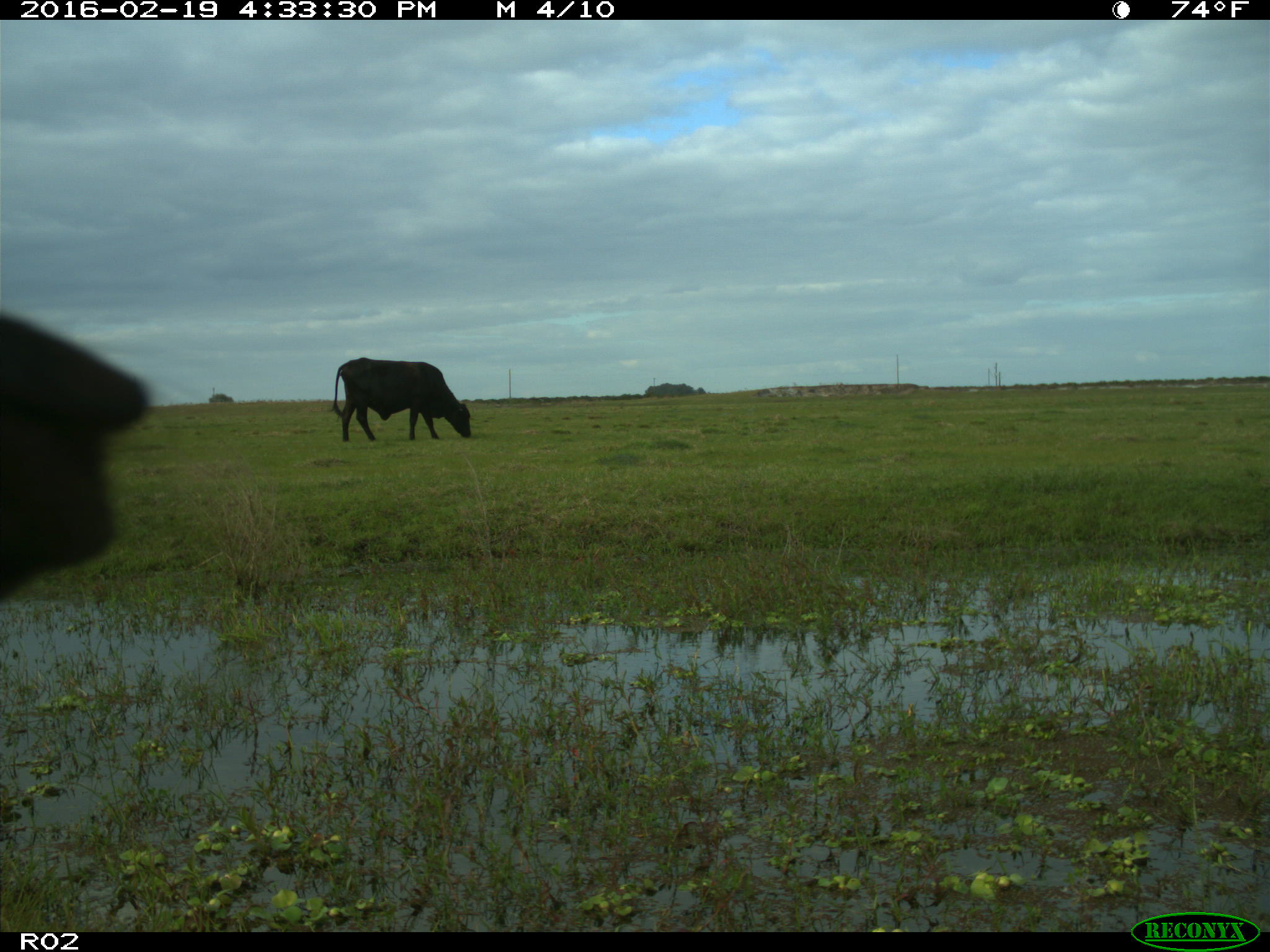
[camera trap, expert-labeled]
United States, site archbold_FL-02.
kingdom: Animalia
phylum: Chordata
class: Mammalia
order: Artiodactyla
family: Bovidae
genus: Bos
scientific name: Bos taurus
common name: domestic cow